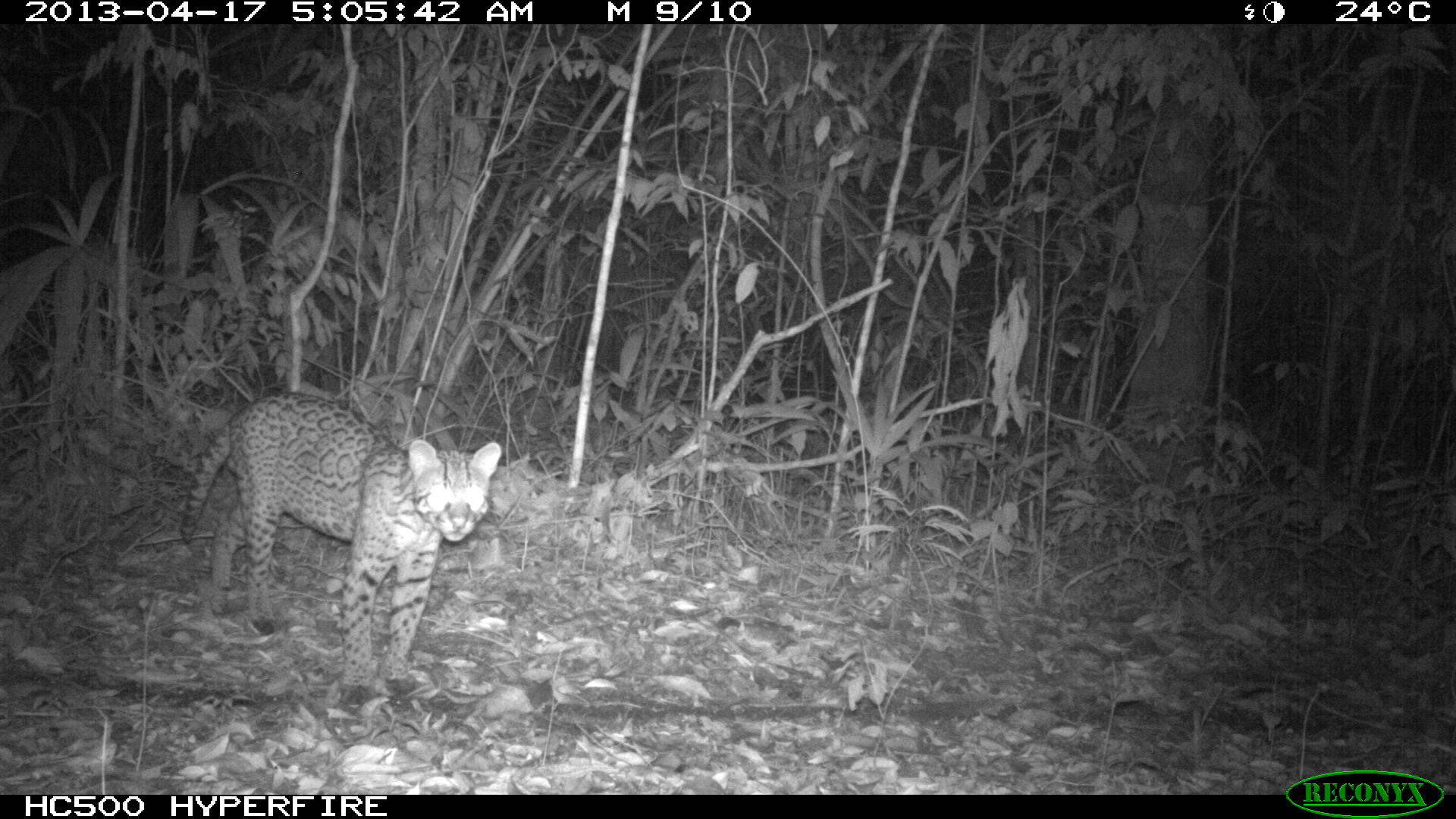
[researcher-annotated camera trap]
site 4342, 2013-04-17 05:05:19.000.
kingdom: Animalia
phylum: Chordata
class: Mammalia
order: Carnivora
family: Felidae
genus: Leopardus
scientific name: Leopardus pardalis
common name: ocelot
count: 1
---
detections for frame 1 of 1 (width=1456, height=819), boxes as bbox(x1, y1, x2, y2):
leopardus pardalis: bbox(176, 387, 502, 708)